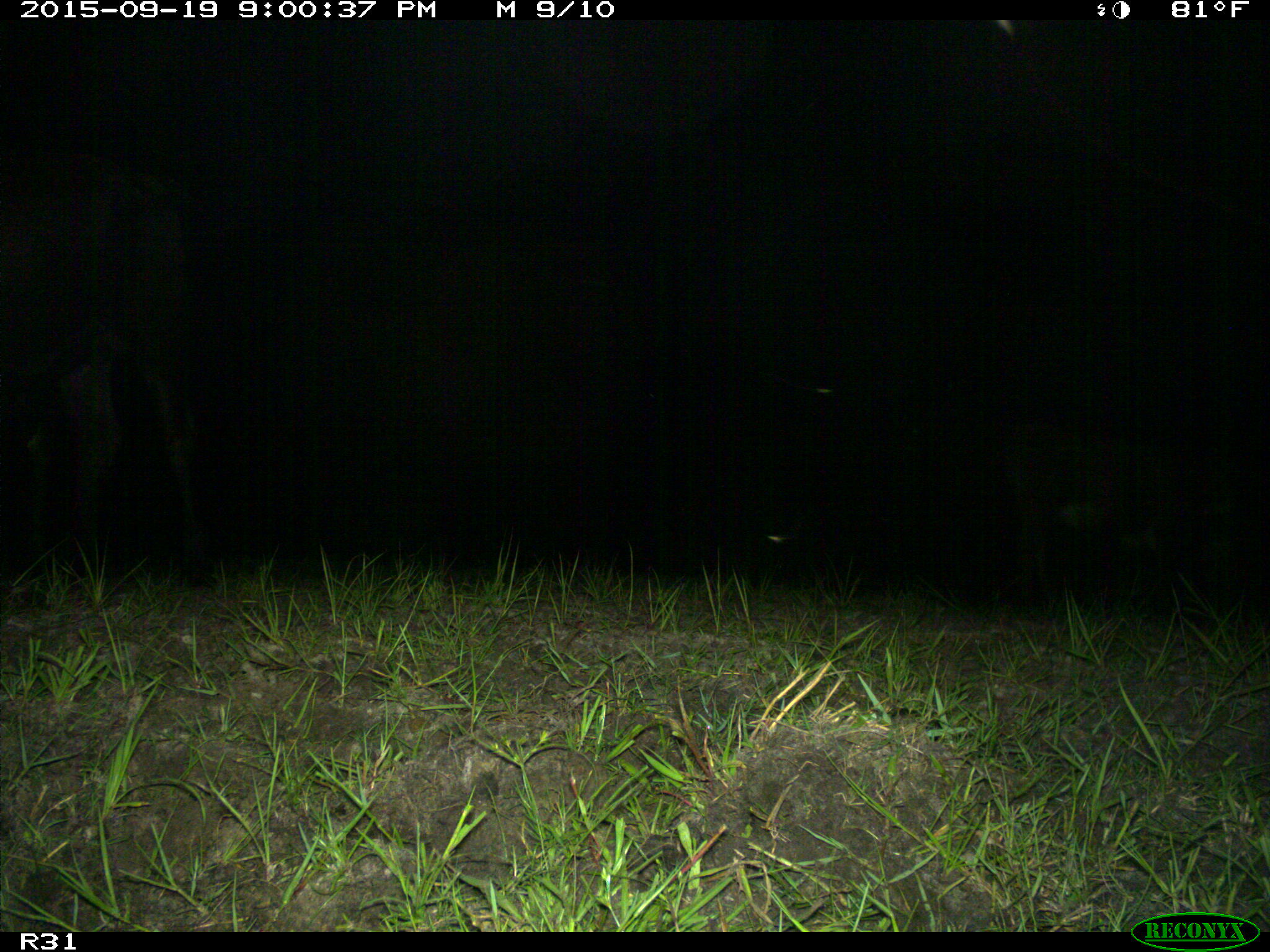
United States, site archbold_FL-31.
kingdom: Animalia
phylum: Chordata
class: Mammalia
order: Artiodactyla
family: Bovidae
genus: Bos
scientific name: Bos taurus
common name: domestic cow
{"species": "Bos taurus (domestic cow)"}